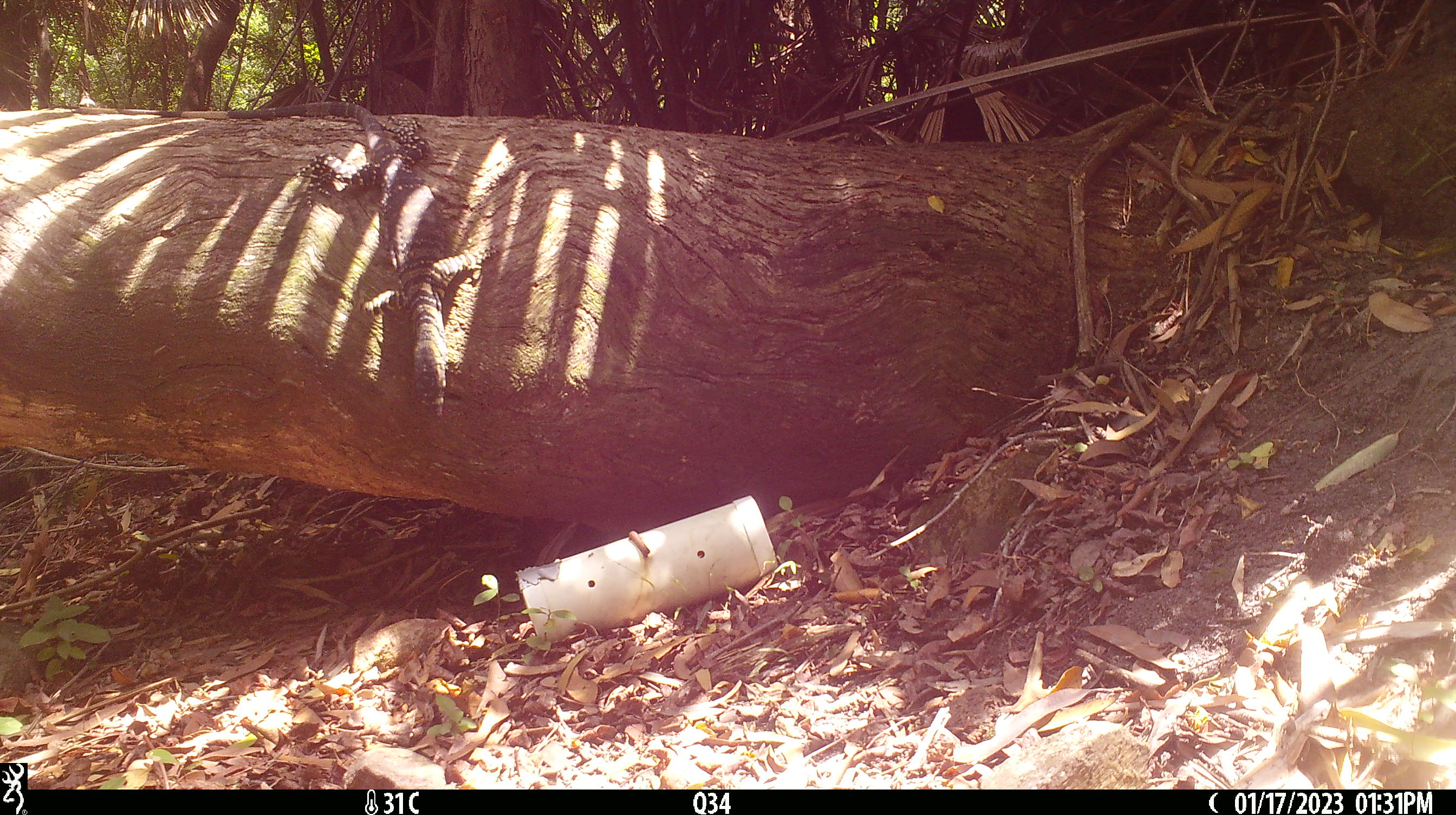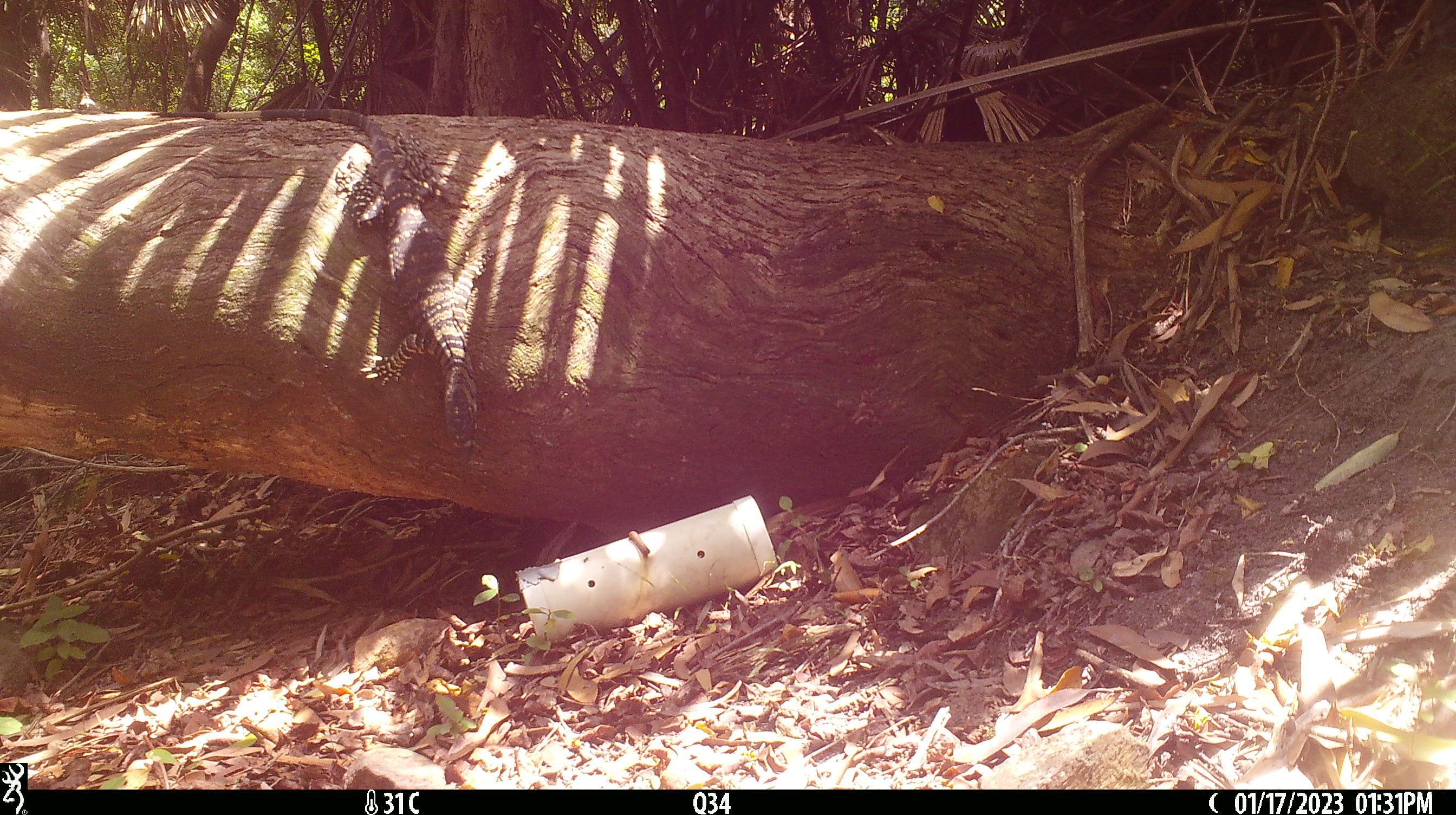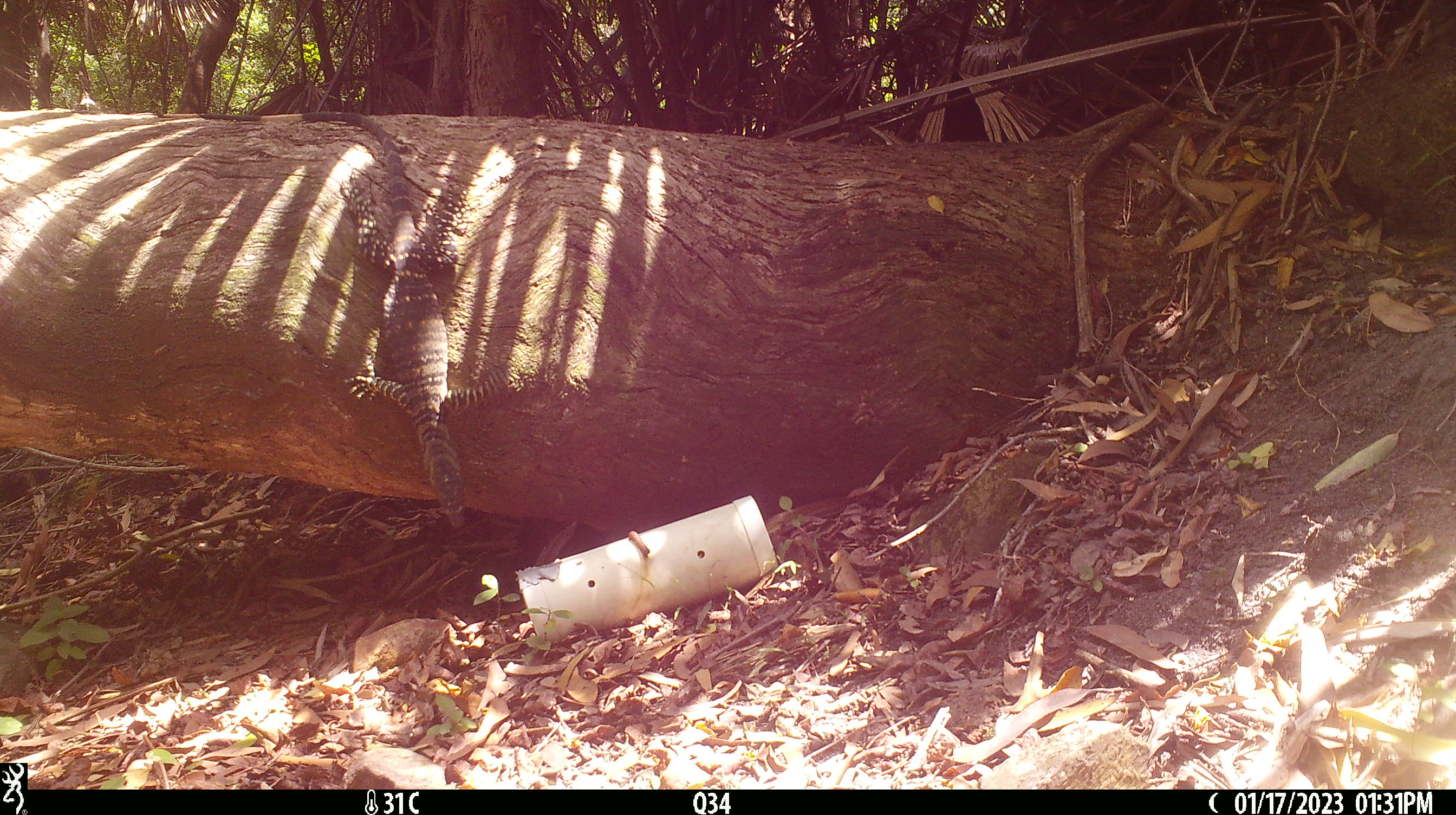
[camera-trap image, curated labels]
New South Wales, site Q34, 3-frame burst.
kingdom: Animalia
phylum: Chordata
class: Reptilia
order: Squamata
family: Varanidae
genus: Varanus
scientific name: Varanus varius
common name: lace monitor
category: goanna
Goanna (lace monitor) (Varanus varius).